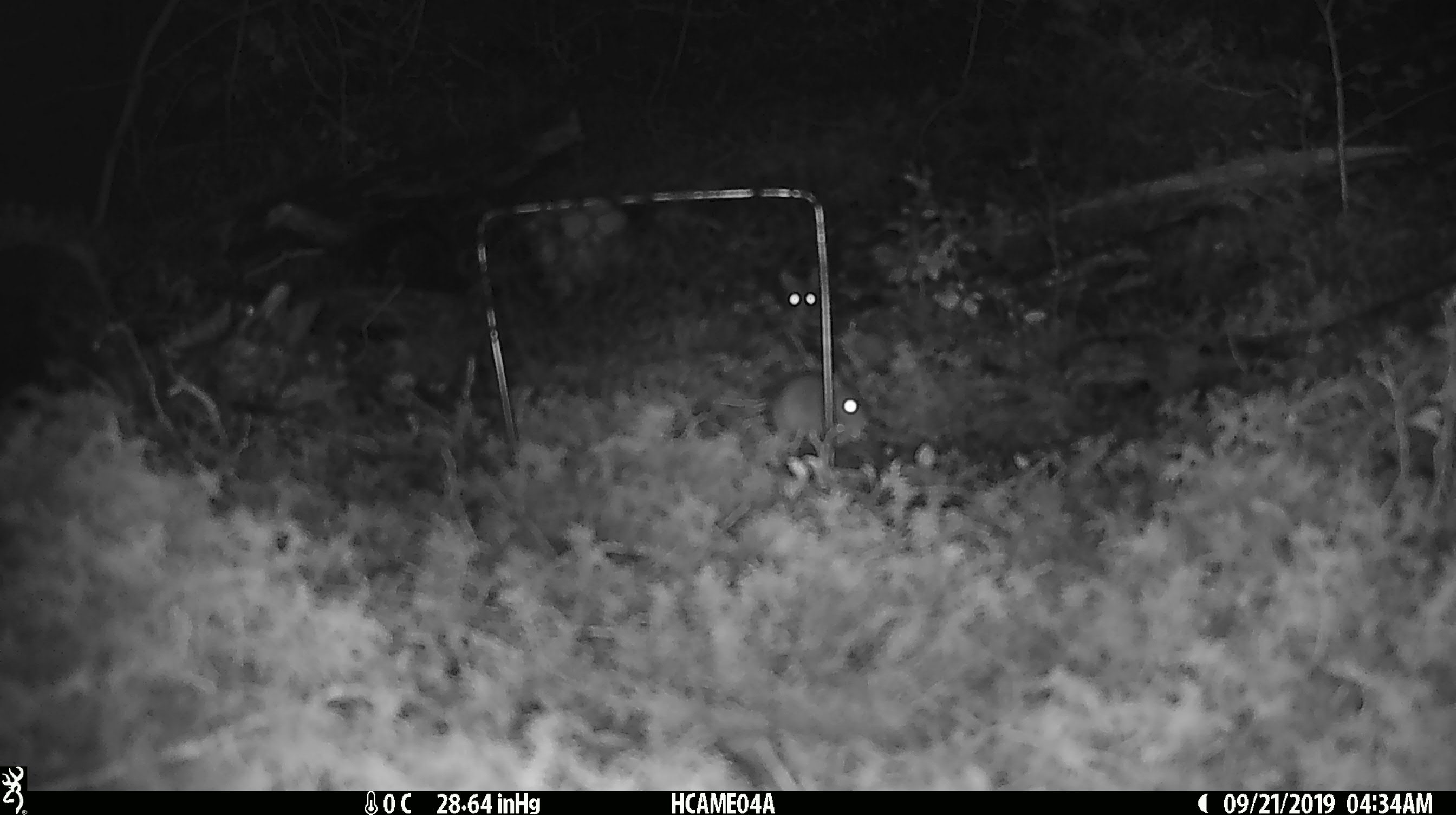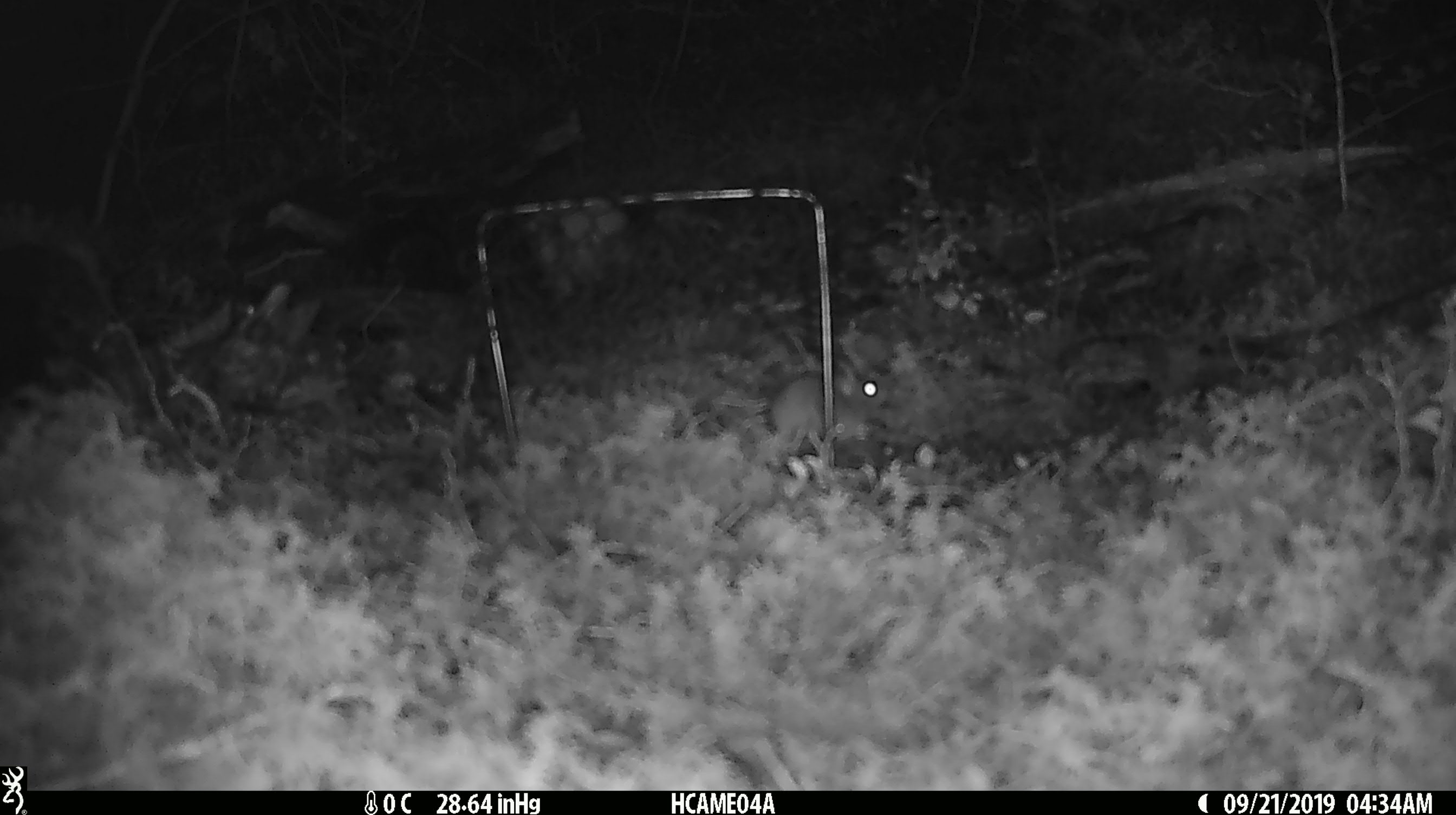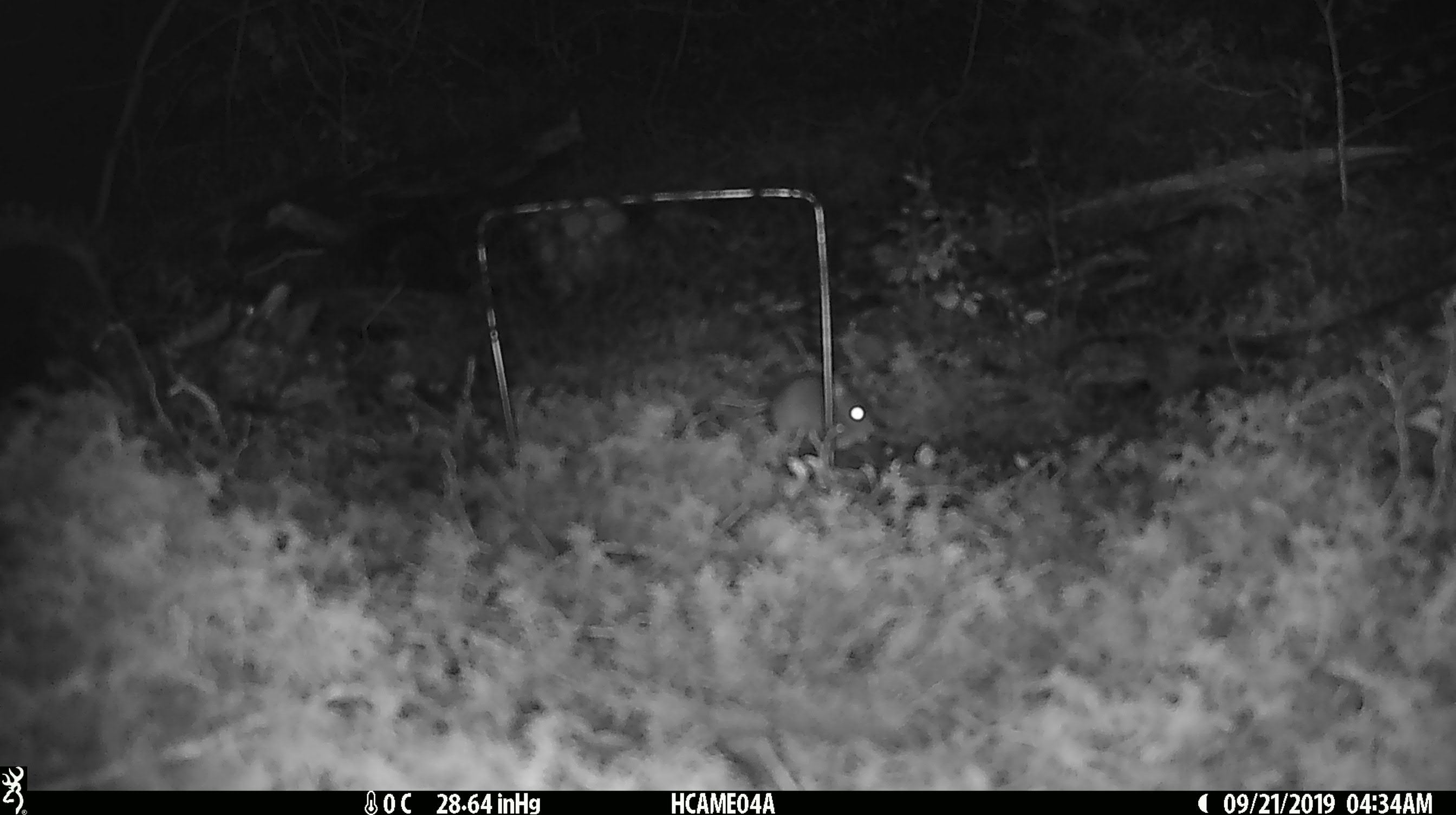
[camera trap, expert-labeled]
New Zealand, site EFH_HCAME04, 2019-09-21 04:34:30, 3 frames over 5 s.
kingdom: Animalia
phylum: Chordata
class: Mammalia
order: Rodentia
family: Muridae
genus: Mus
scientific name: Mus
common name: mouse